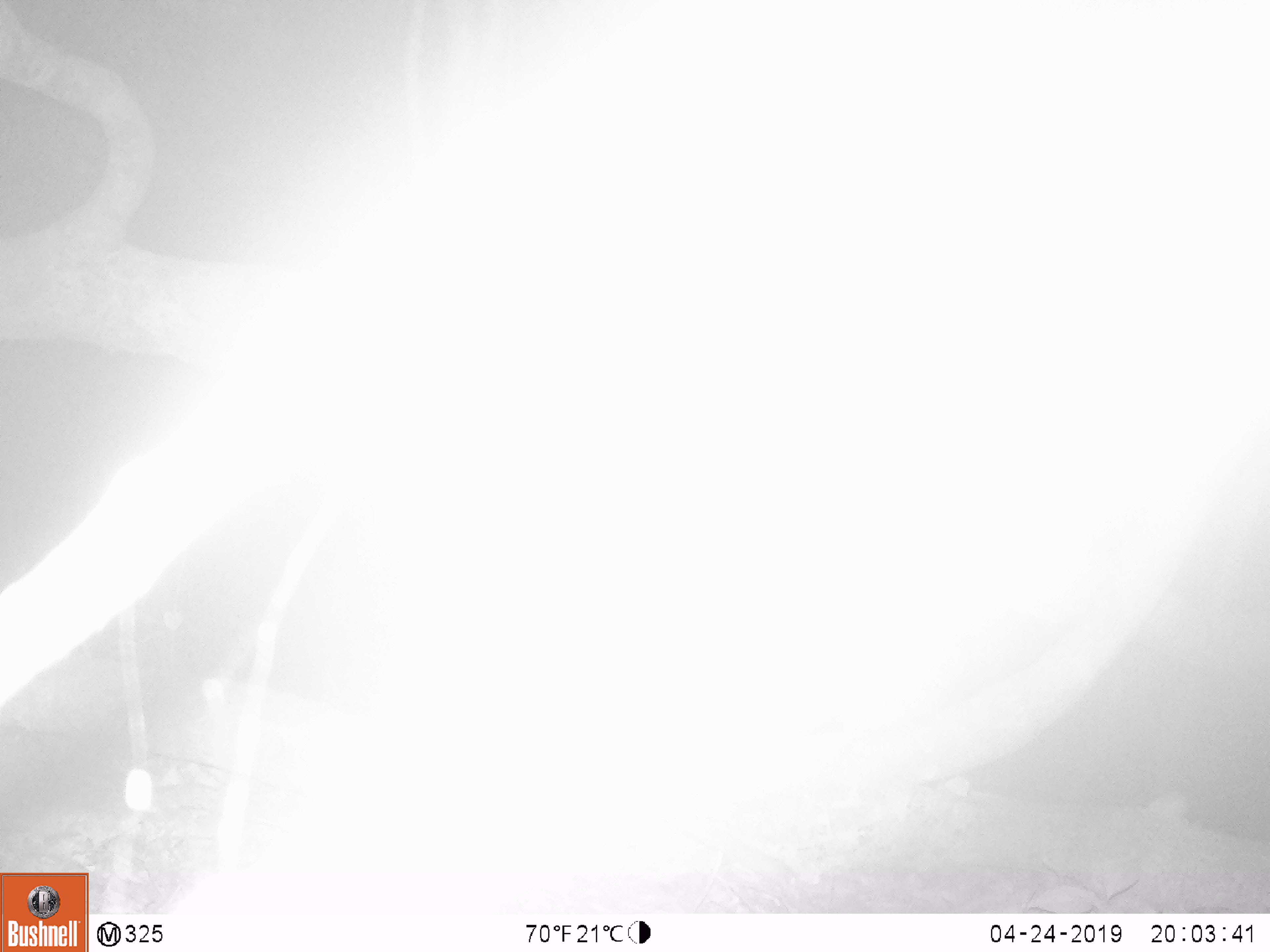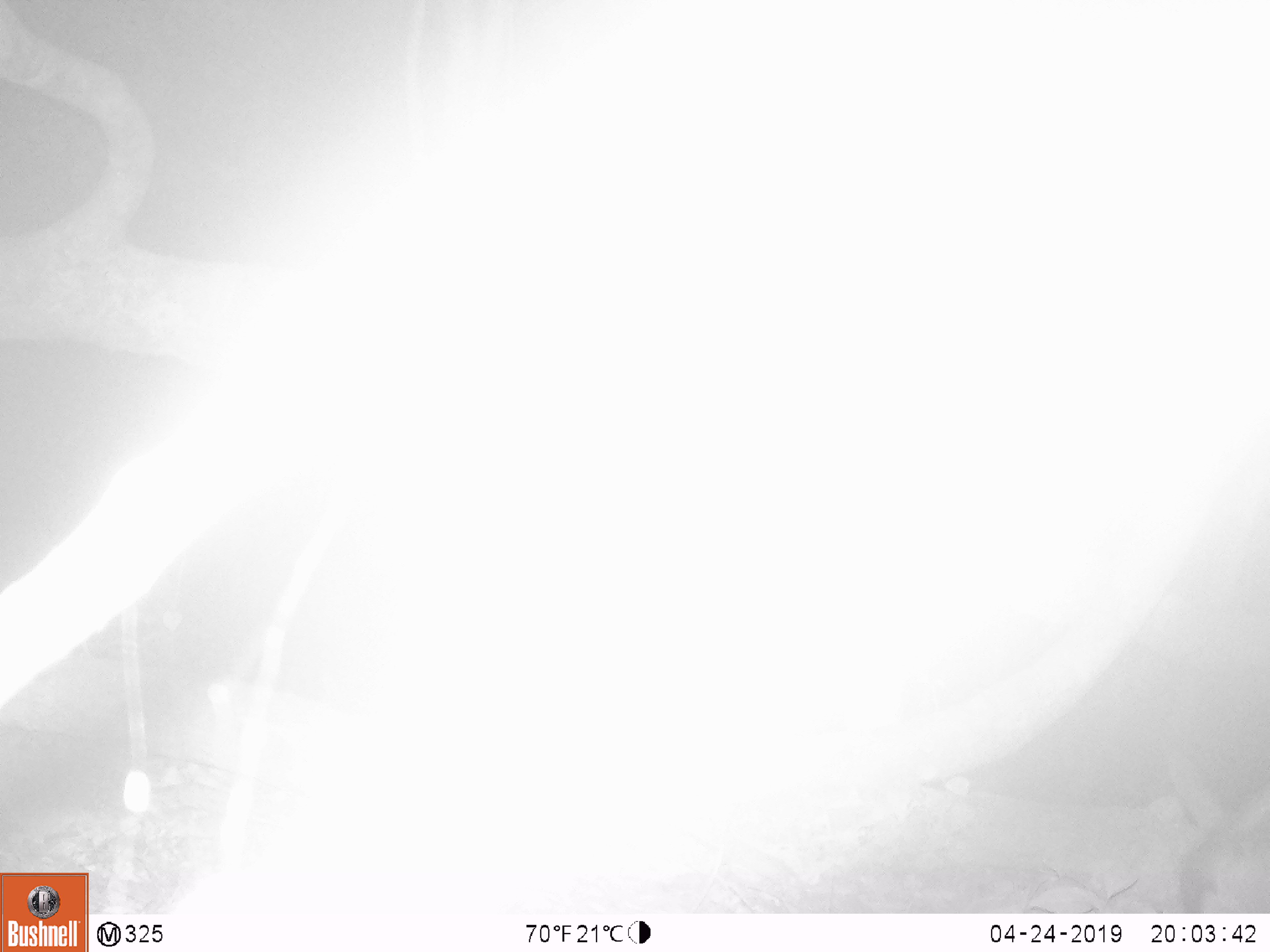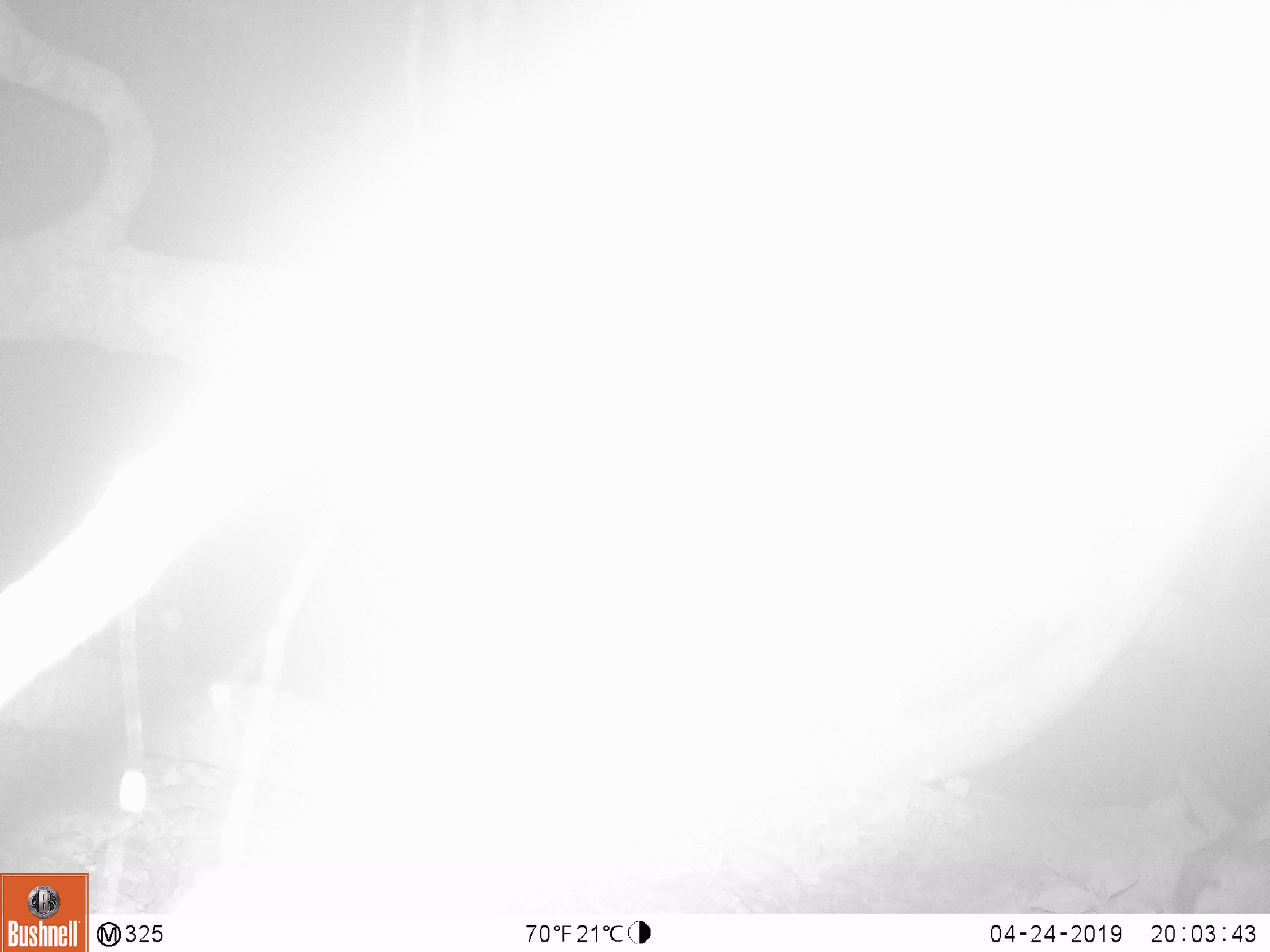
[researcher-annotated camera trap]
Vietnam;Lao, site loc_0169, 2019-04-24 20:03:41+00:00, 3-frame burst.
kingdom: Animalia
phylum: Chordata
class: Mammalia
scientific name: Laurasiatheria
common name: ungulate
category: unidentified ungulates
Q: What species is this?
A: Unidentified ungulates (ungulate) (Laurasiatheria).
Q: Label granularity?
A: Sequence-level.